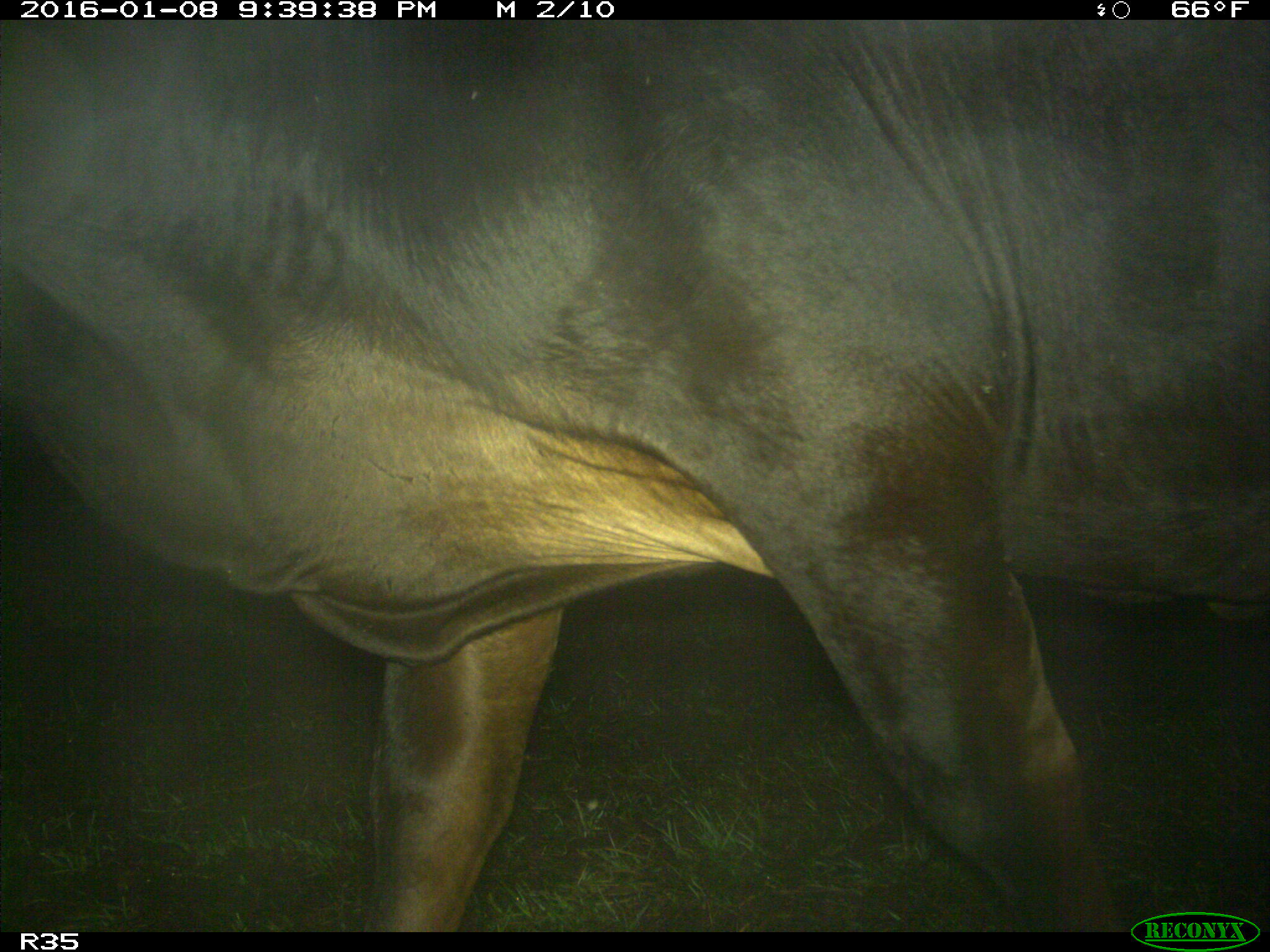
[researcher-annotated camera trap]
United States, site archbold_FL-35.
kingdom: Animalia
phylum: Chordata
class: Mammalia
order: Artiodactyla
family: Bovidae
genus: Bos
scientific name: Bos taurus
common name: domestic cow